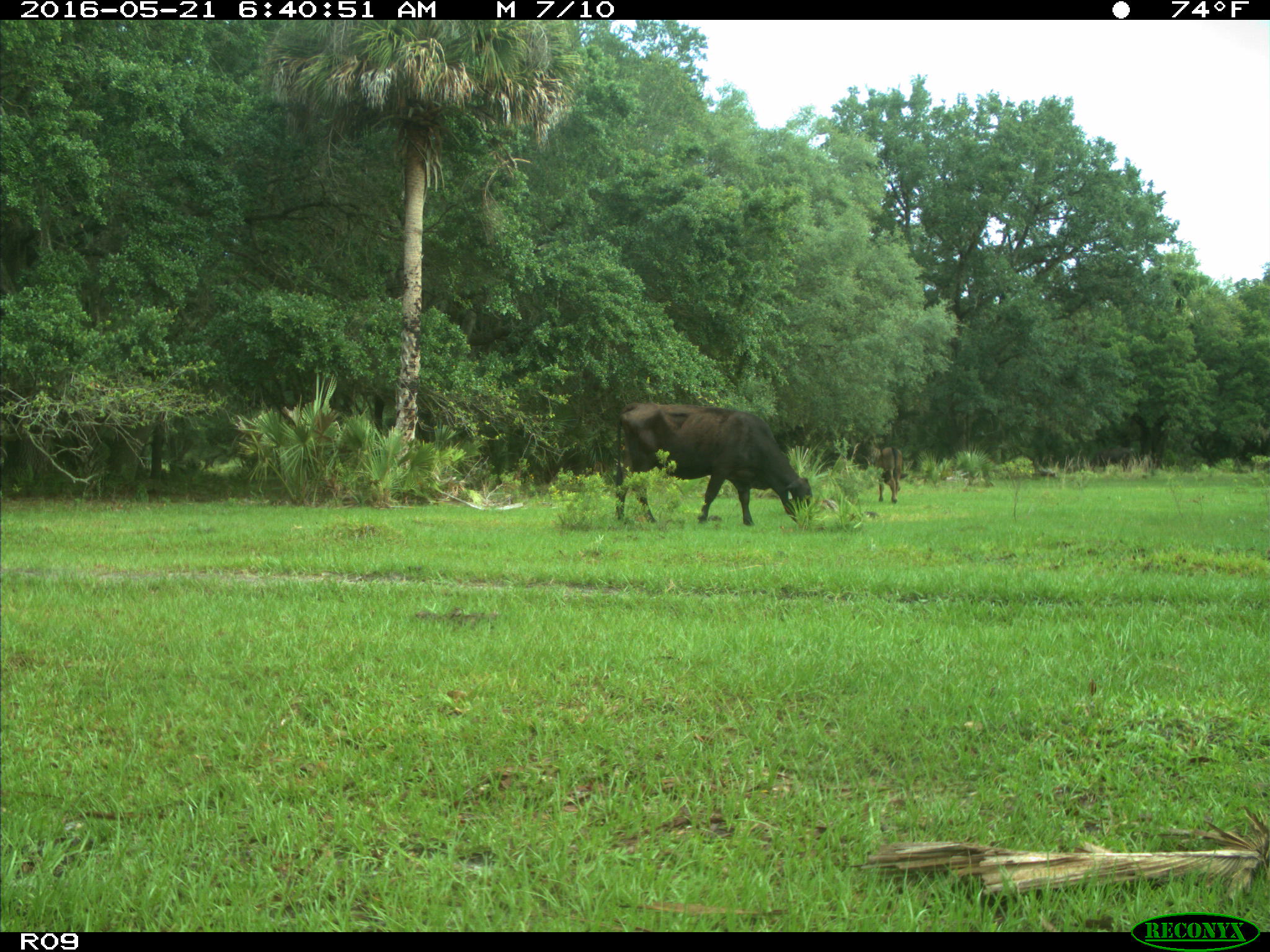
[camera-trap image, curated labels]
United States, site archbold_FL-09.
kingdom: Animalia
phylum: Chordata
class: Mammalia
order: Artiodactyla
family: Bovidae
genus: Bos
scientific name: Bos taurus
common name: domestic cow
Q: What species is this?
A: Bos taurus (domestic cow).